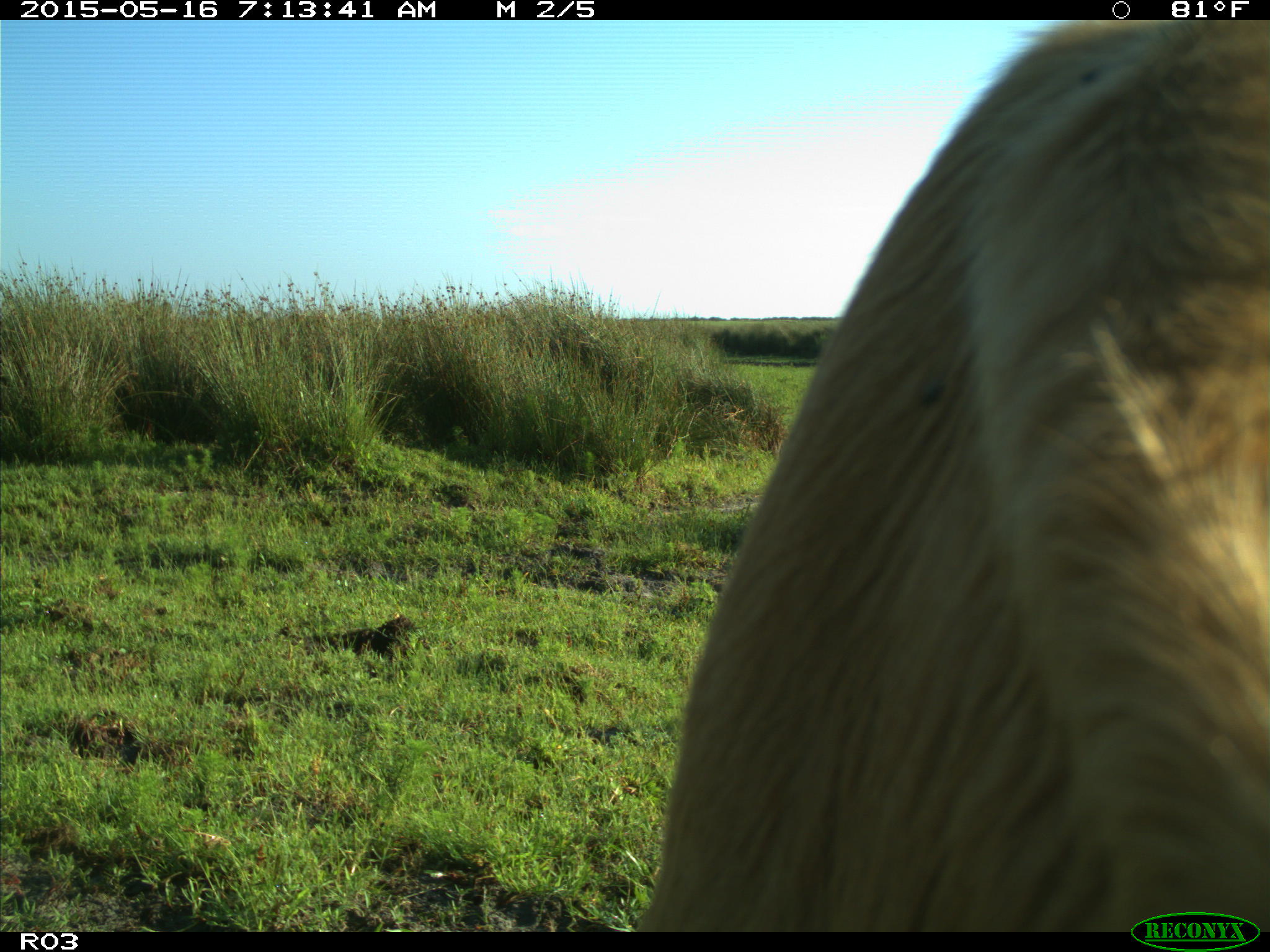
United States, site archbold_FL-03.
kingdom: Animalia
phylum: Chordata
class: Mammalia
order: Artiodactyla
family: Bovidae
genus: Bos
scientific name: Bos taurus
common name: domestic cow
Bos taurus (domestic cow).